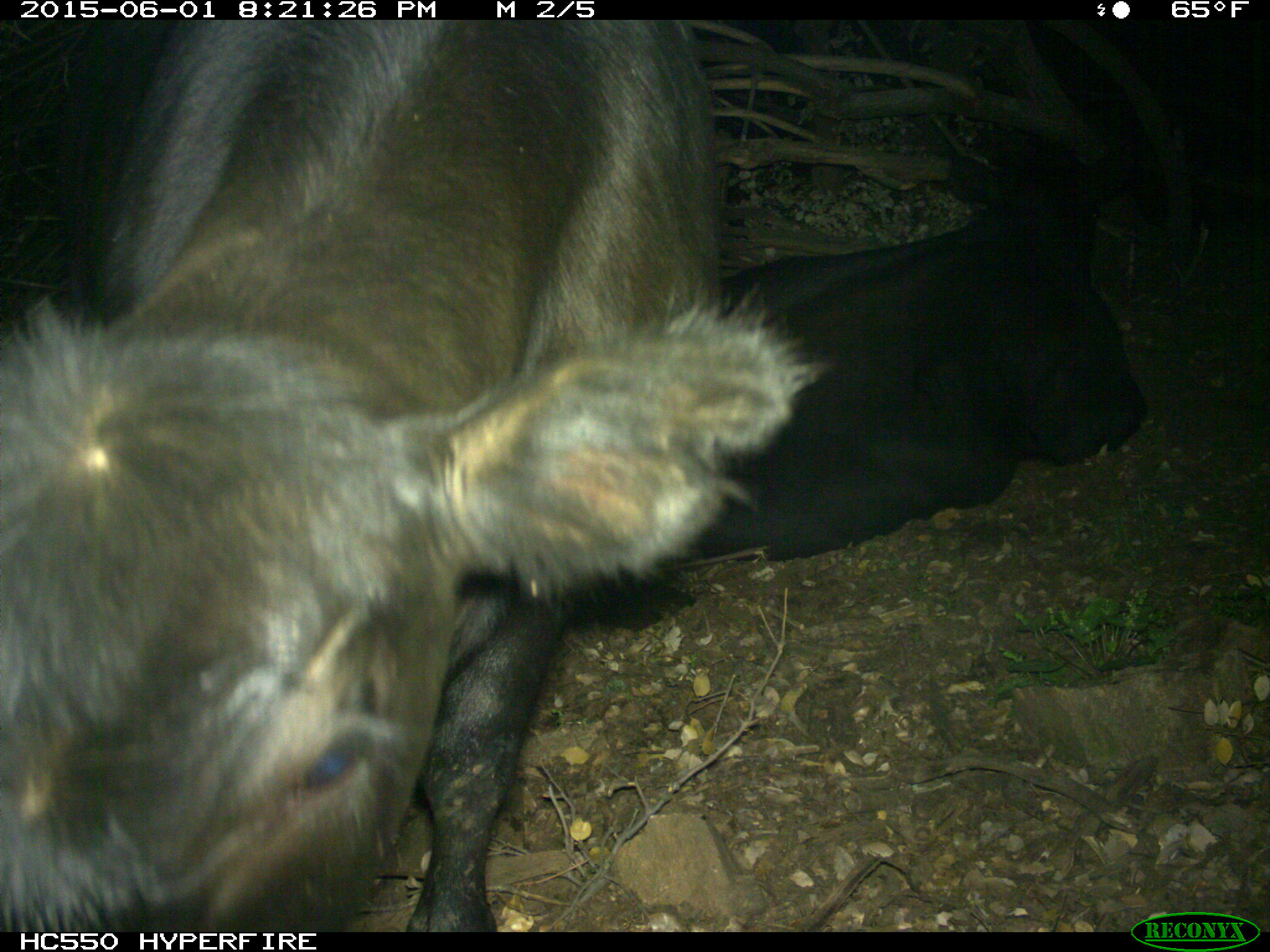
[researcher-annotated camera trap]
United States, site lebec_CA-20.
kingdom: Animalia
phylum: Chordata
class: Mammalia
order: Artiodactyla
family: Bovidae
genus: Bos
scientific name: Bos taurus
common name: domestic cow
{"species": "Bos taurus (domestic cow)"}